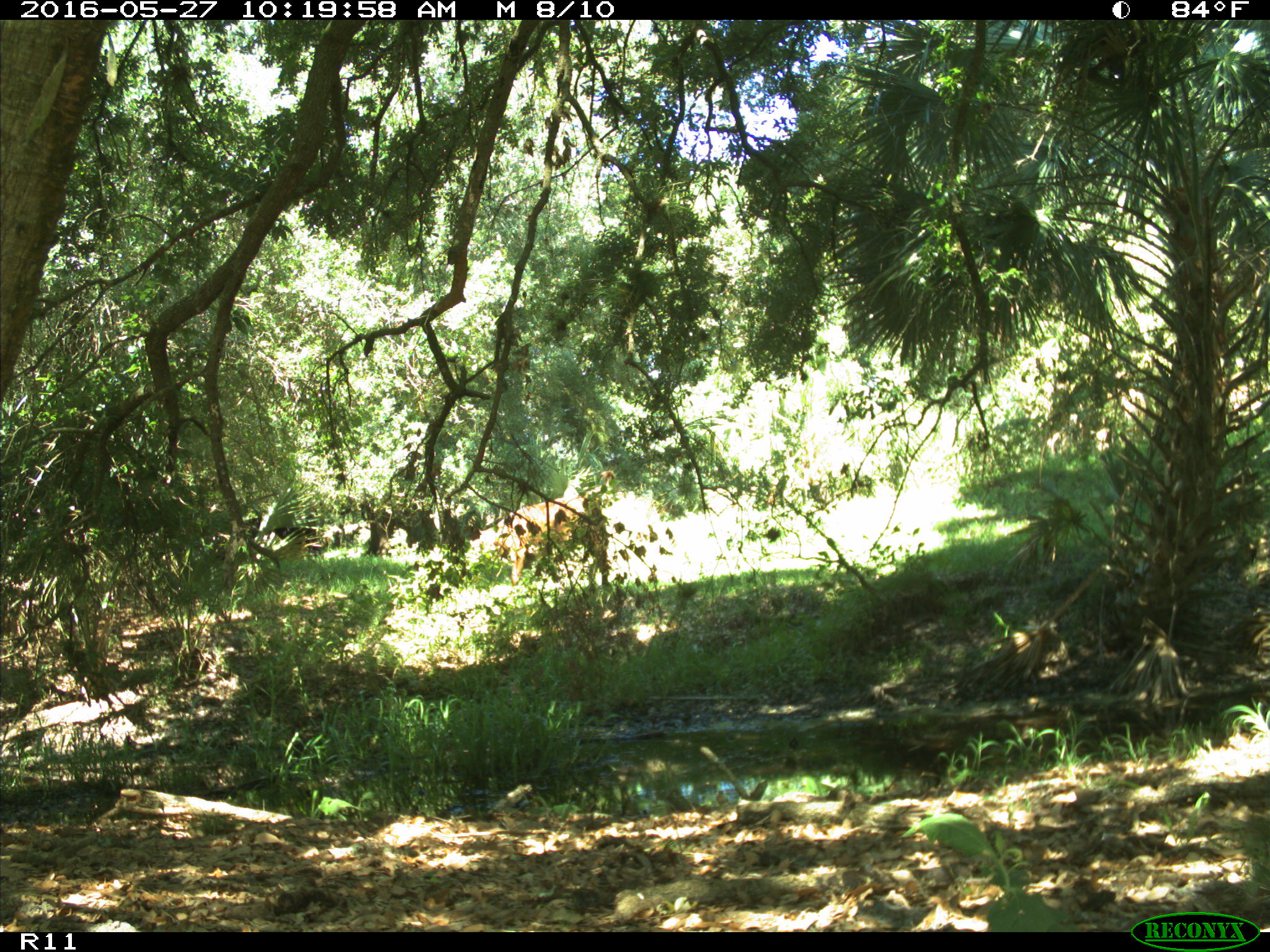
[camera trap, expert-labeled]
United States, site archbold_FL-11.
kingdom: Animalia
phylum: Chordata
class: Mammalia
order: Artiodactyla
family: Bovidae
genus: Bos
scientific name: Bos taurus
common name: domestic cow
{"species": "Bos taurus (domestic cow)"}